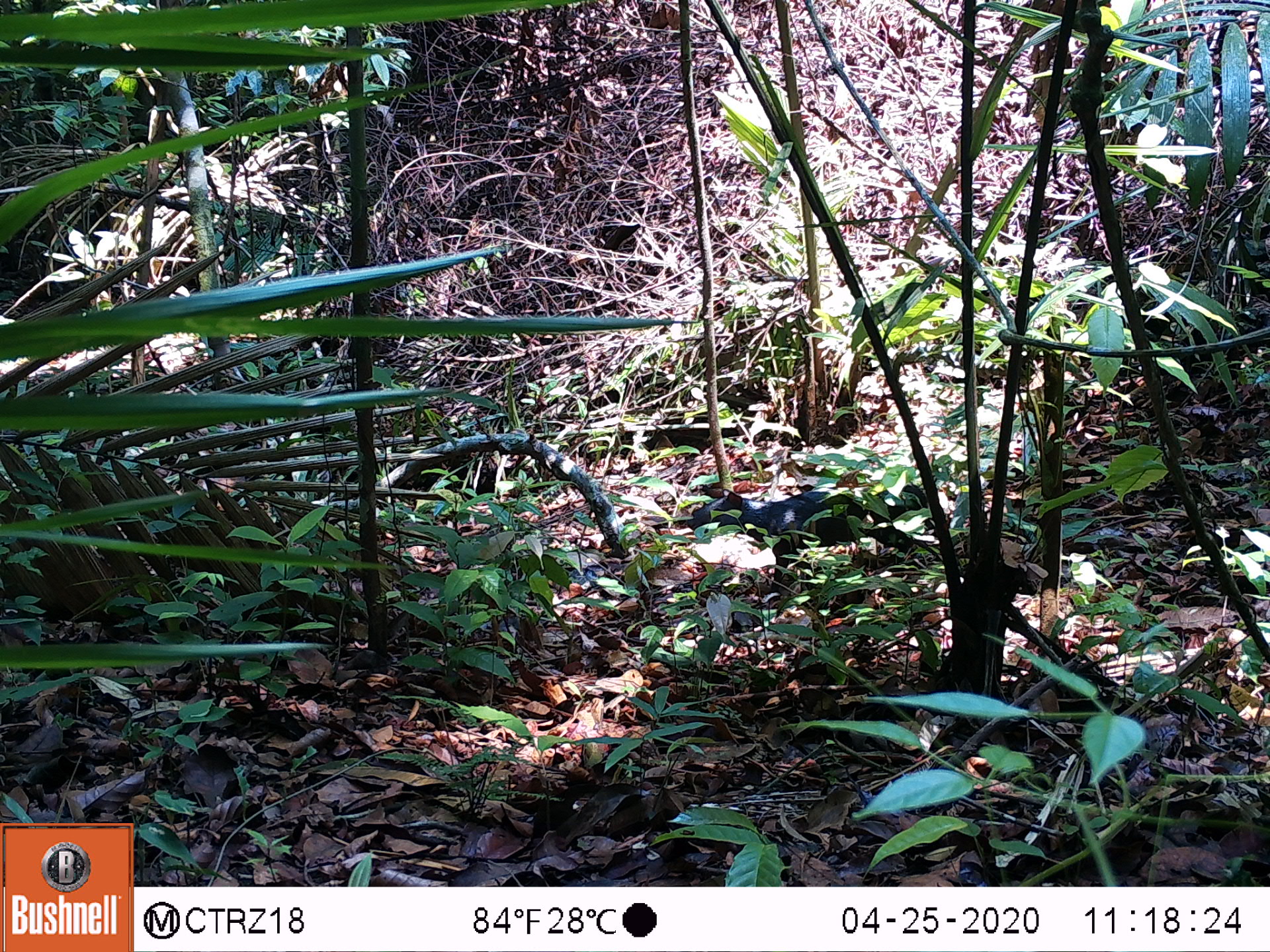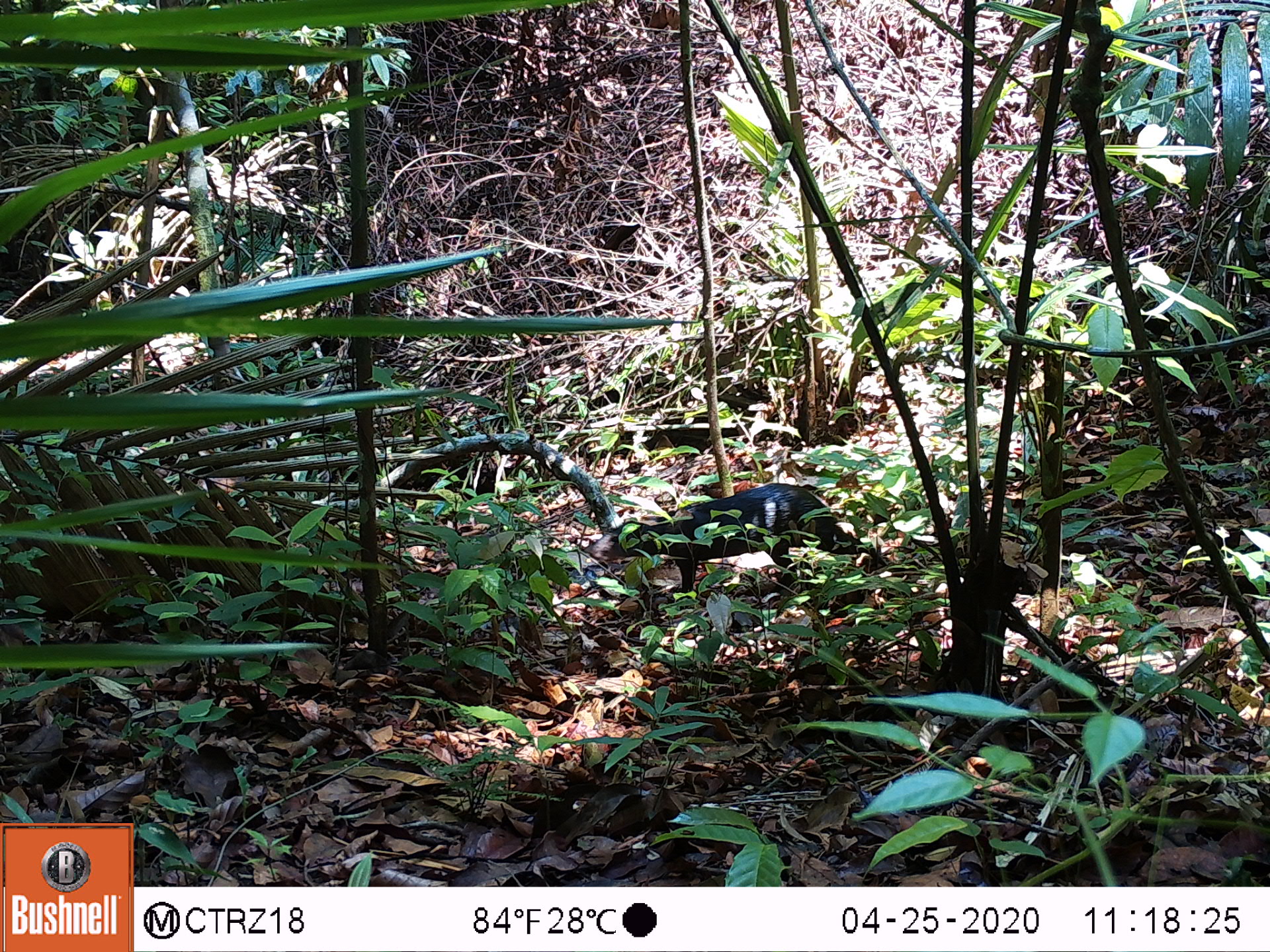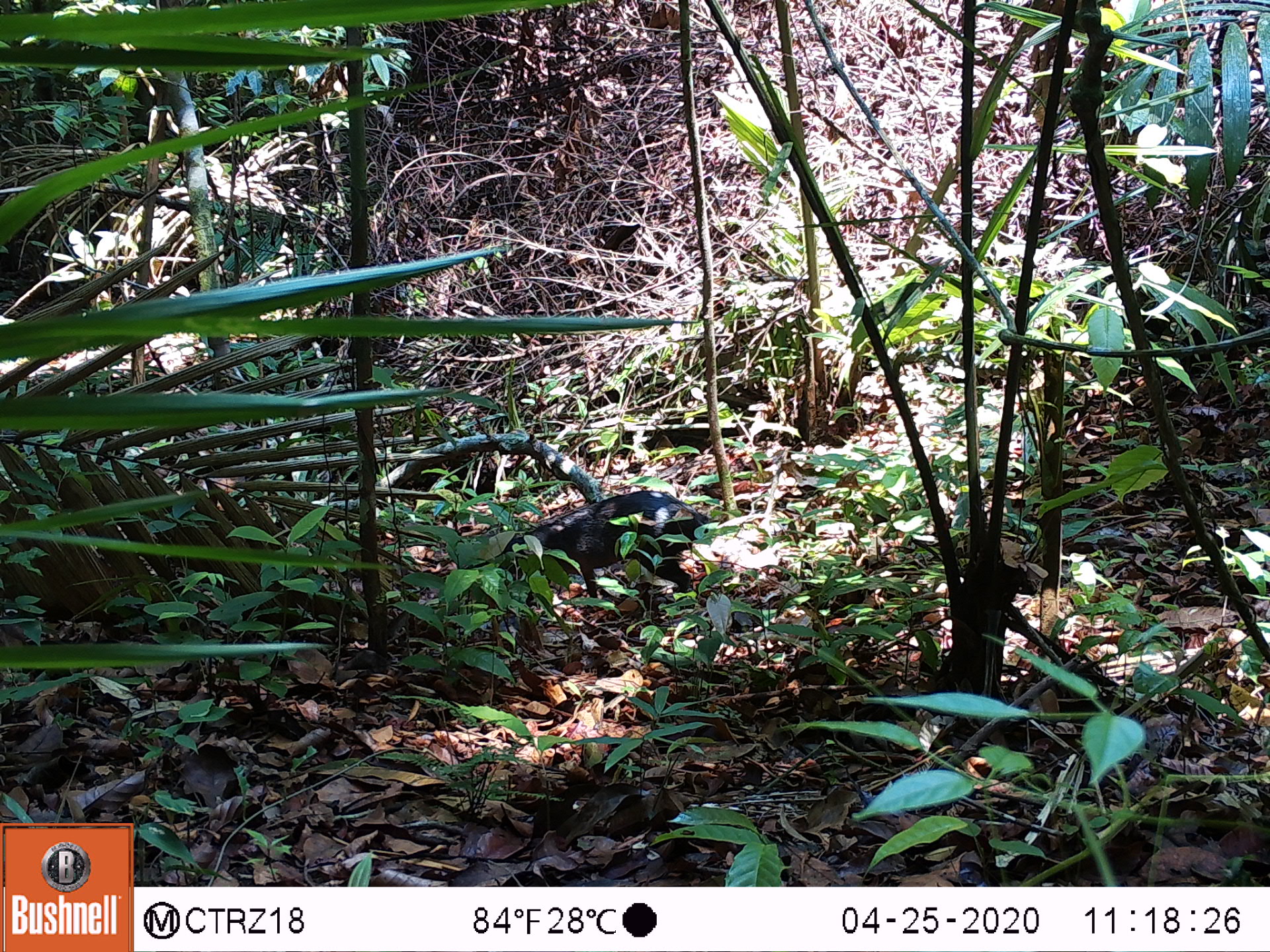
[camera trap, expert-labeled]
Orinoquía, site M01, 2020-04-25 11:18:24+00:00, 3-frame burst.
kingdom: Animalia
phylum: Chordata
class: Mammalia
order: Rodentia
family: Dasyproctidae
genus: Dasyprocta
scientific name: Dasyprocta fuliginosa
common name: black agouti